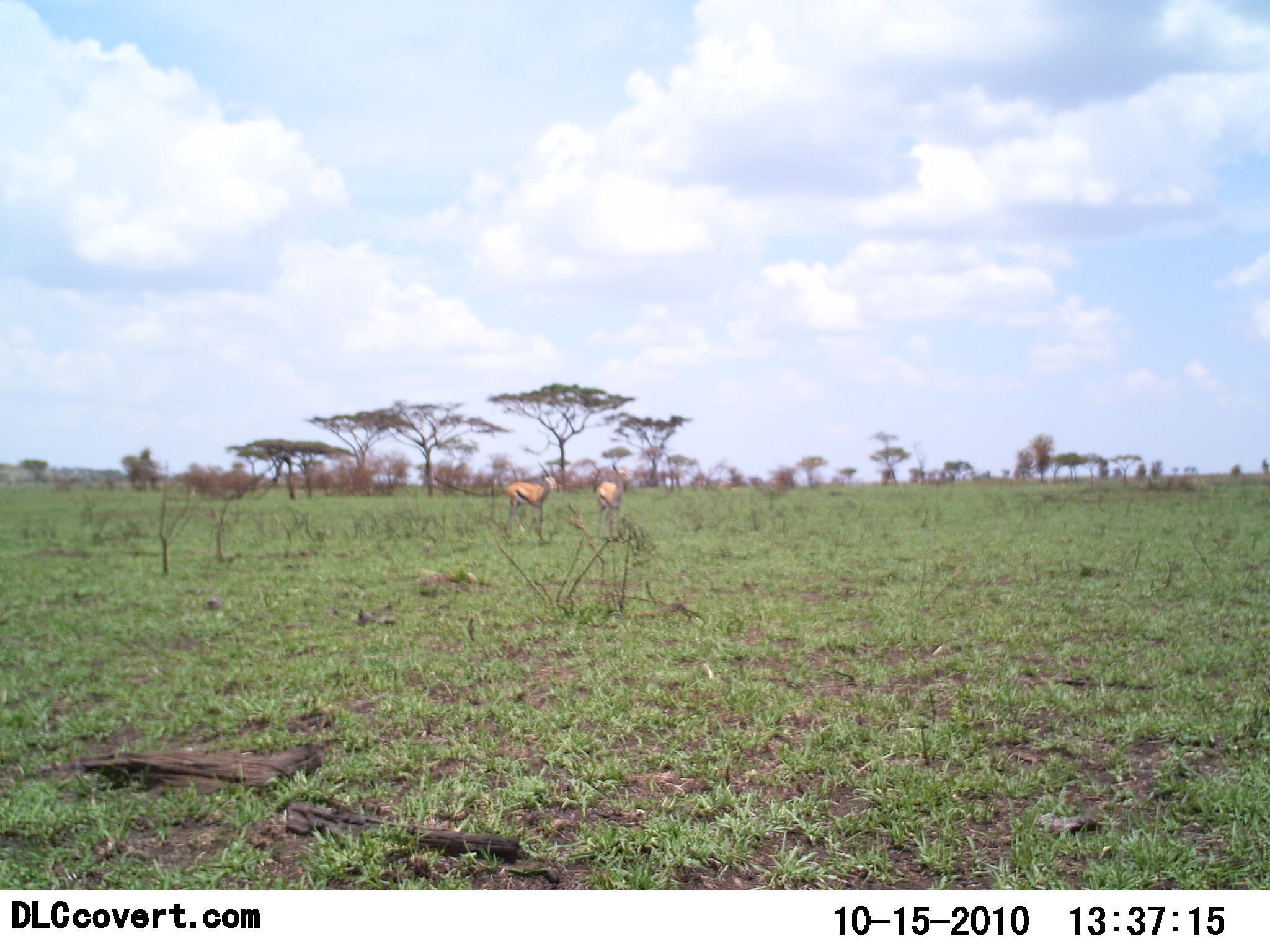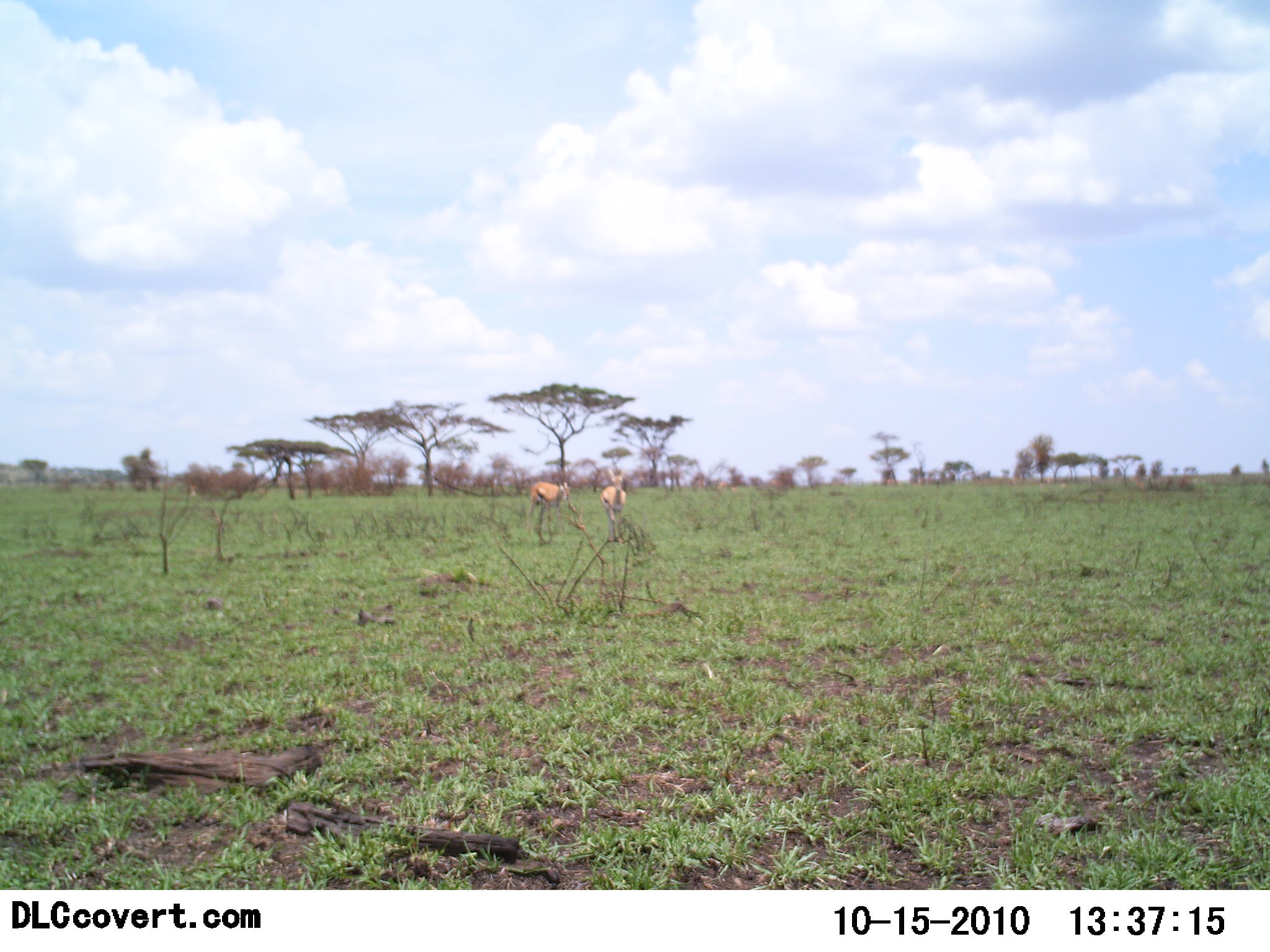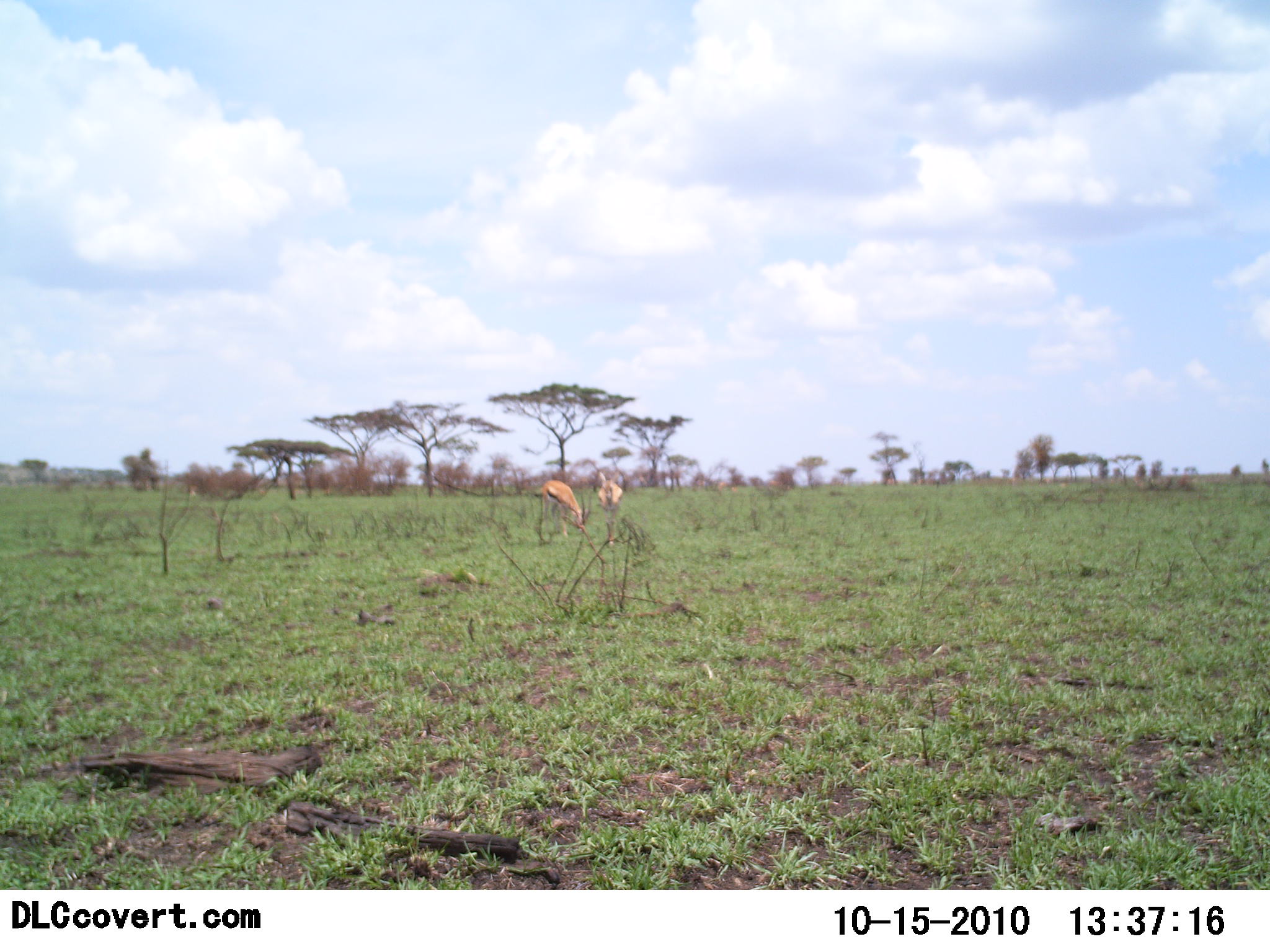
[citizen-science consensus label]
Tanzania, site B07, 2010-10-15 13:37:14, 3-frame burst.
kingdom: Animalia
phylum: Chordata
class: Mammalia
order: Artiodactyla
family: Bovidae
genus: Eudorcas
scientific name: Eudorcas thomsonii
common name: thomson's gazelle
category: gazellethomsons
Gazellethomsons (thomson's gazelle) (Eudorcas thomsonii), count 2. Behavior (volunteer vote fractions): standing 21%, resting 0%, moving 71%, interacting 7%. Young present (vote fraction): 0%. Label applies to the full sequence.